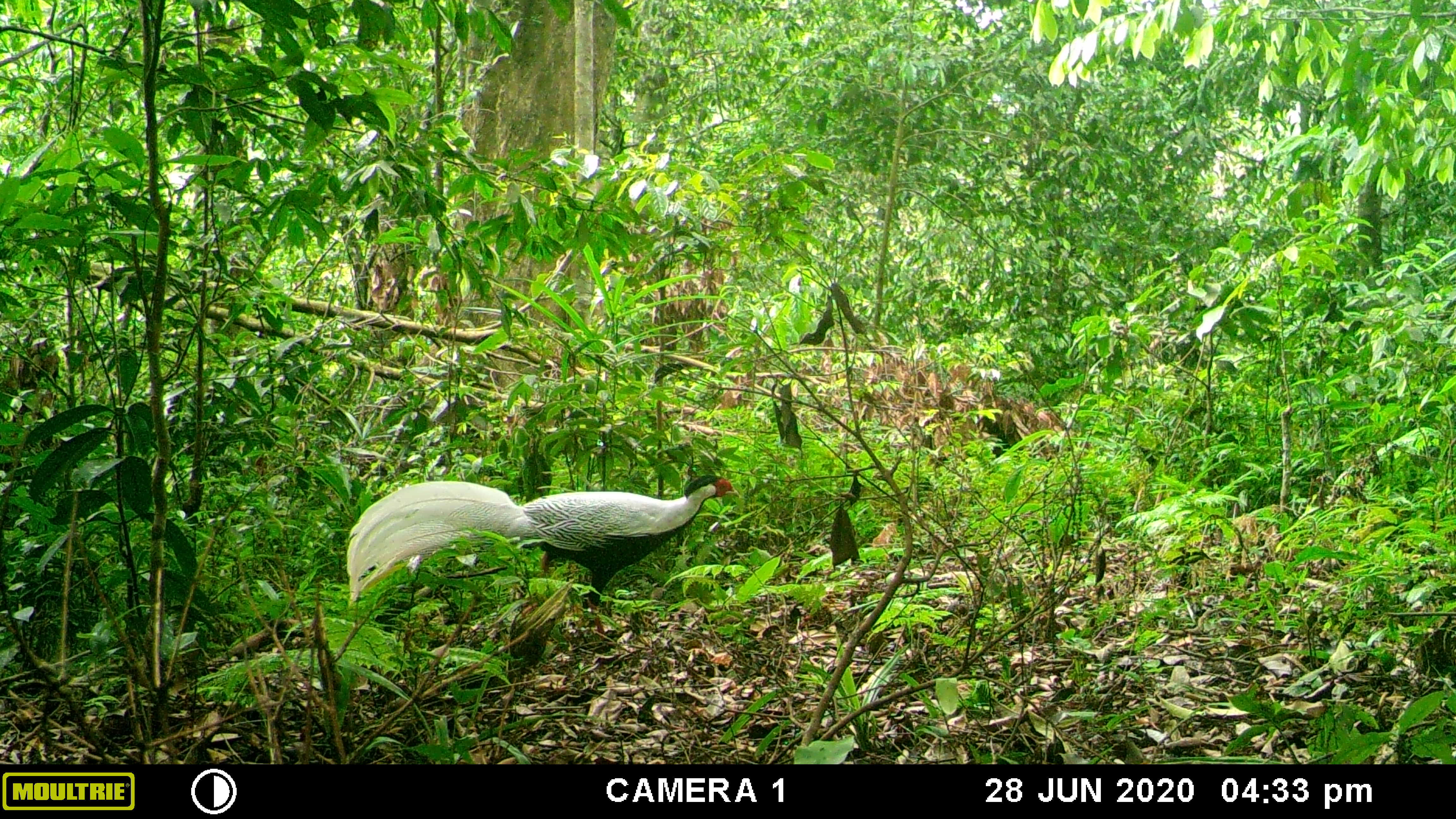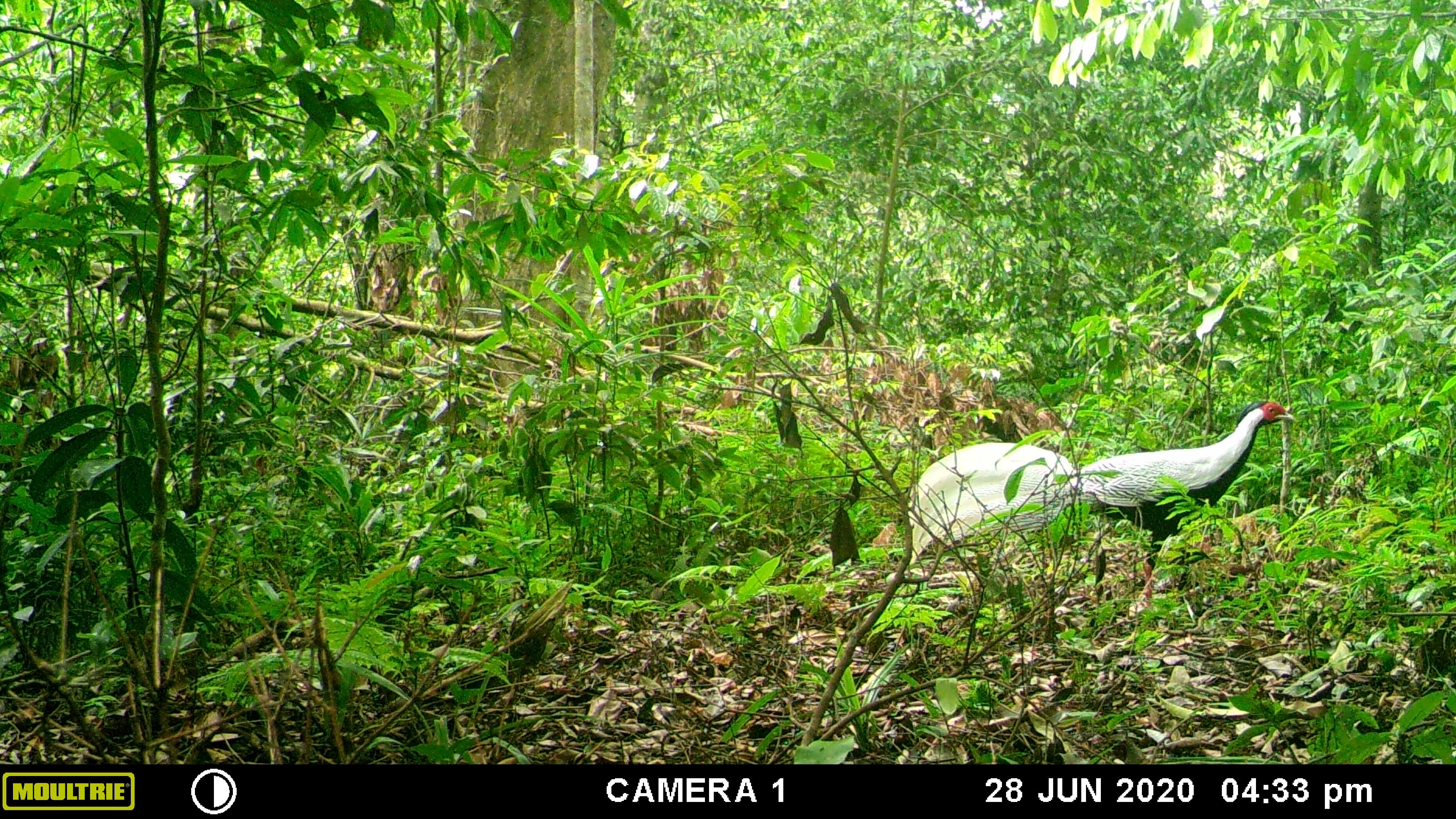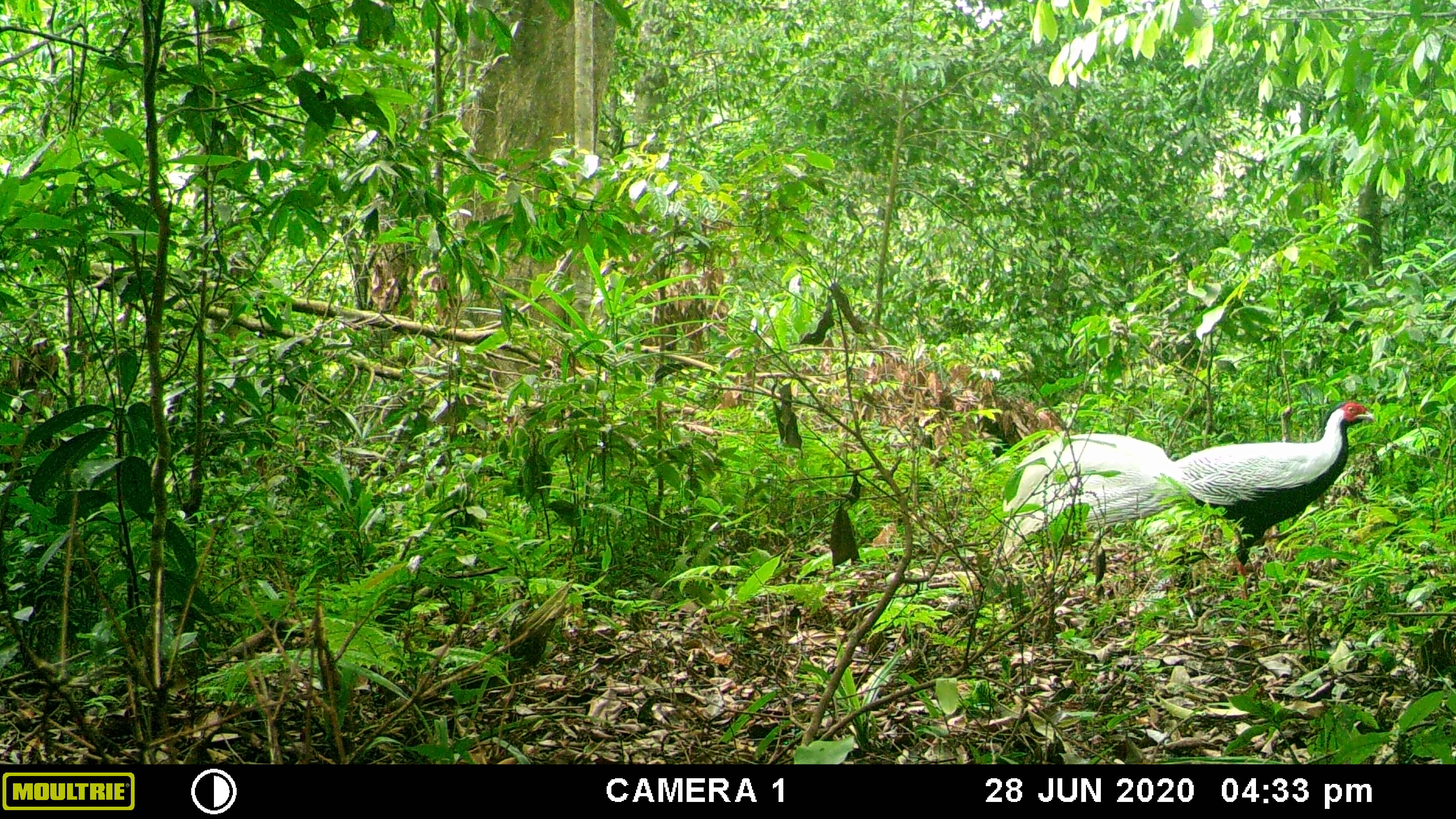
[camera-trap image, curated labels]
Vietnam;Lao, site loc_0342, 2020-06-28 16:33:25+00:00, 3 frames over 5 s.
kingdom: Animalia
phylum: Chordata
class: Aves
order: Galliformes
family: Phasianidae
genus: Lophura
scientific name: Lophura nycthemera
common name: silver pheasant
Silver pheasant (Lophura nycthemera). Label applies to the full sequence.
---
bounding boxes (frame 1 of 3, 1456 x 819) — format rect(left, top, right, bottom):
silver pheasant: rect(345, 474, 740, 618)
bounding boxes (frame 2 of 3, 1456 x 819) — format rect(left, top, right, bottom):
silver pheasant: rect(907, 400, 1296, 606)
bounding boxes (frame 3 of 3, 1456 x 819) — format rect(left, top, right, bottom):
silver pheasant: rect(1001, 399, 1375, 582)